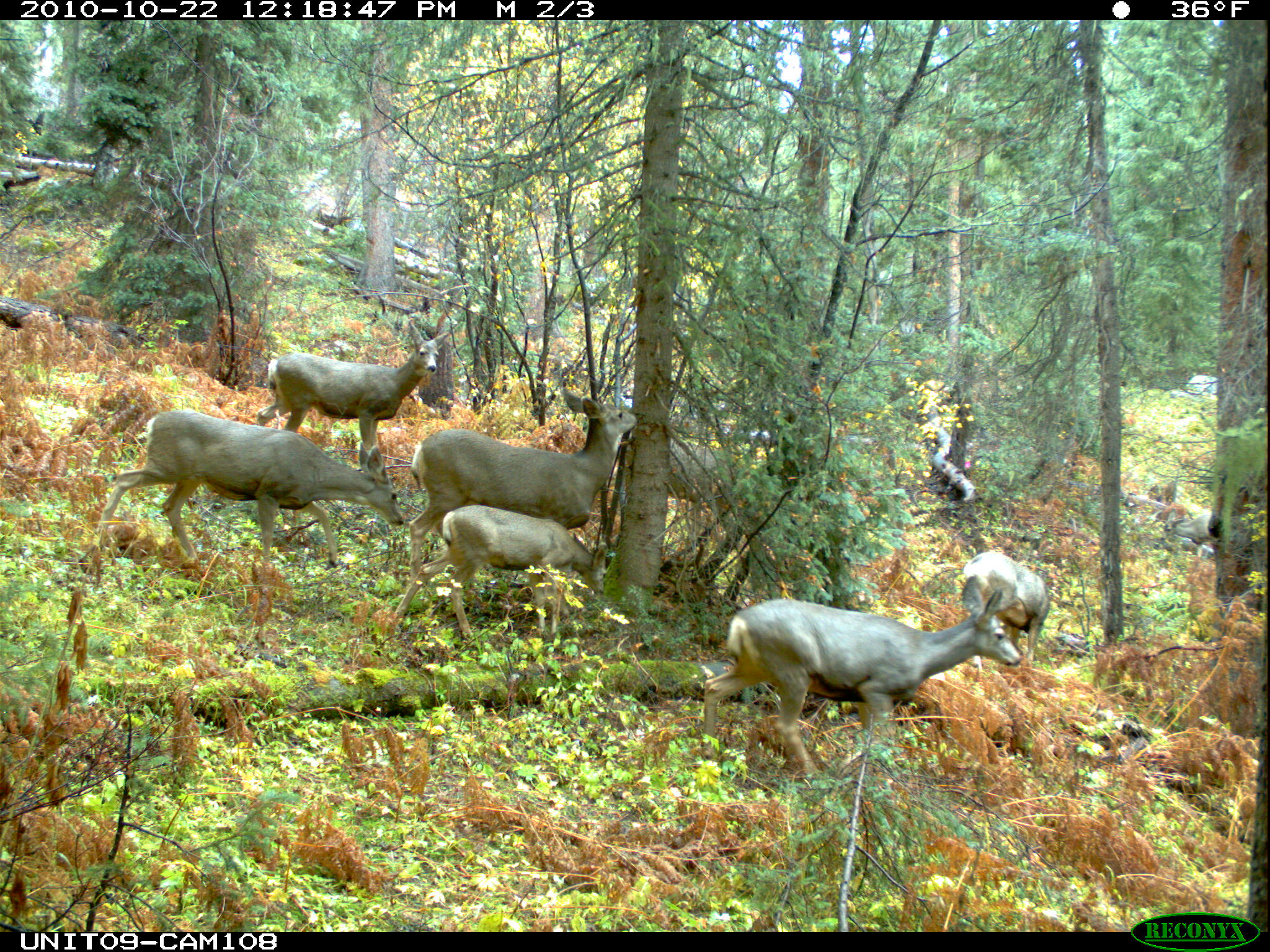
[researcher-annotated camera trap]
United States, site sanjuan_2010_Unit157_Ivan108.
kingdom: Animalia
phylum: Chordata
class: Mammalia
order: Artiodactyla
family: Cervidae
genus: Odocoileus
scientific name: Odocoileus hemionus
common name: mule deer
Odocoileus hemionus (mule deer).